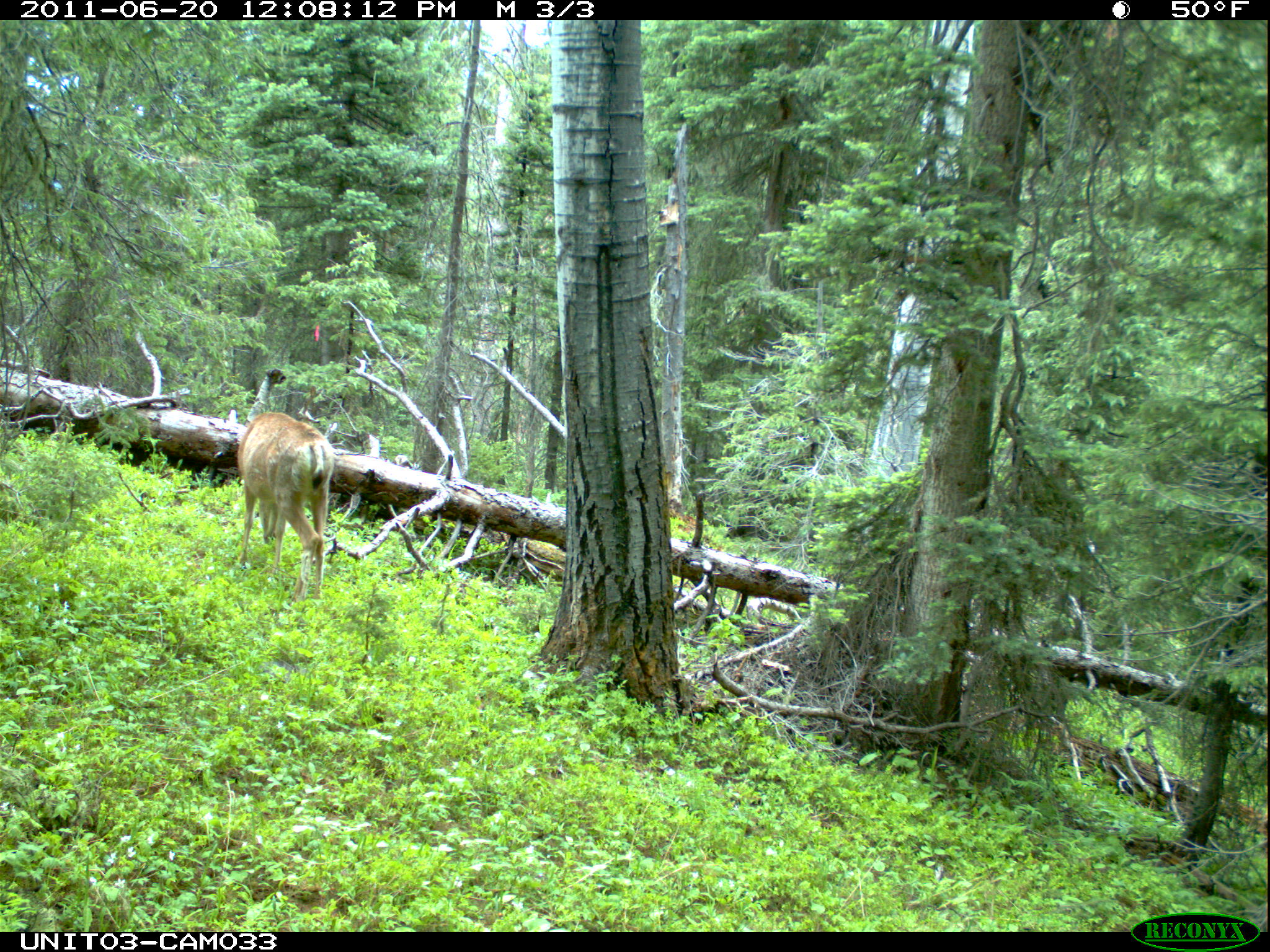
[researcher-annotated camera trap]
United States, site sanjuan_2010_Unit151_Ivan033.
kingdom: Animalia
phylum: Chordata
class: Mammalia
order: Artiodactyla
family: Cervidae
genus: Odocoileus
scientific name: Odocoileus hemionus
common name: mule deer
Odocoileus hemionus (mule deer).